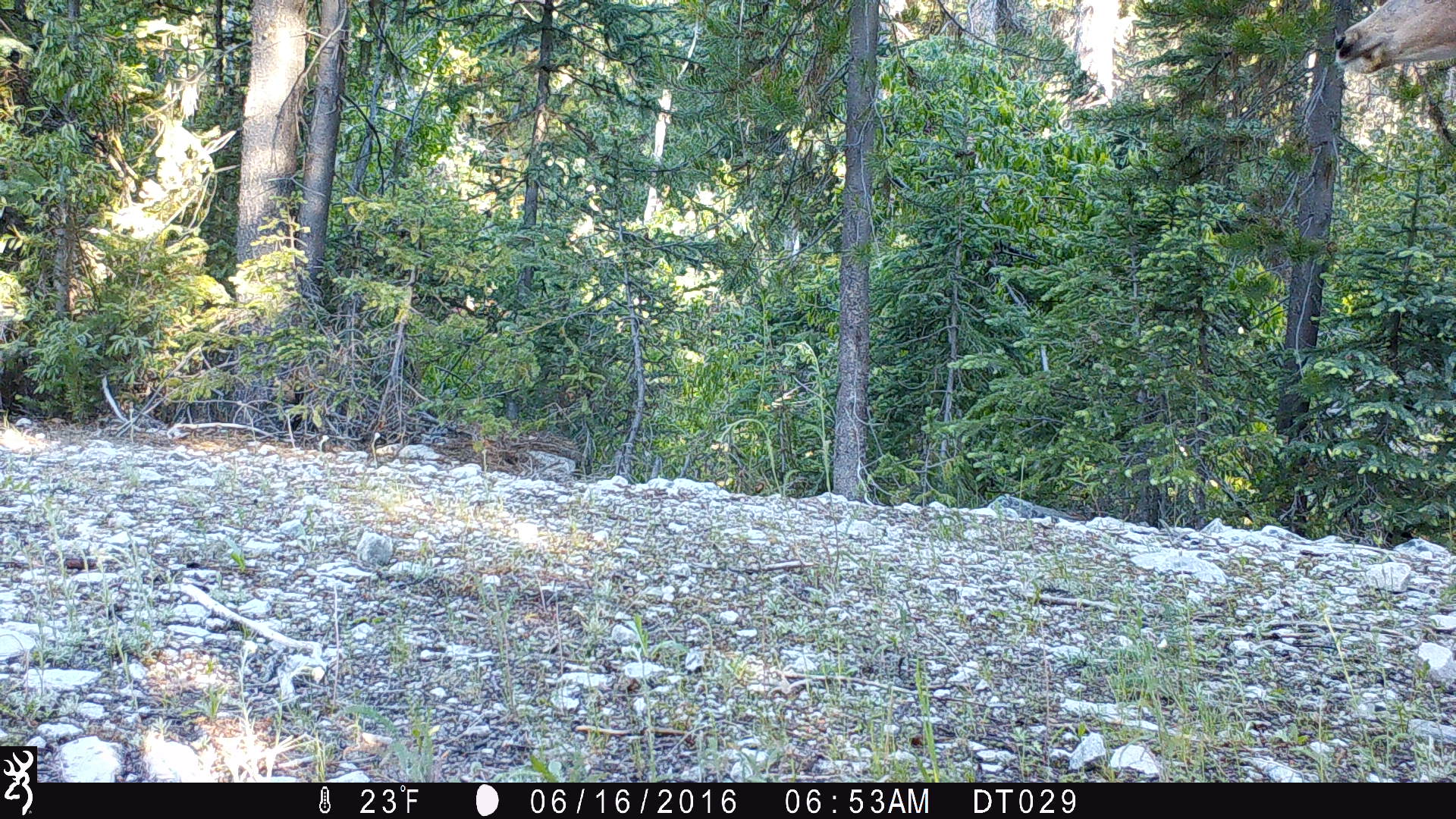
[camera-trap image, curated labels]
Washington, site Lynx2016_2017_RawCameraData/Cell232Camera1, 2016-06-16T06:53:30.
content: unidentified animal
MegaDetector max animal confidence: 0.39